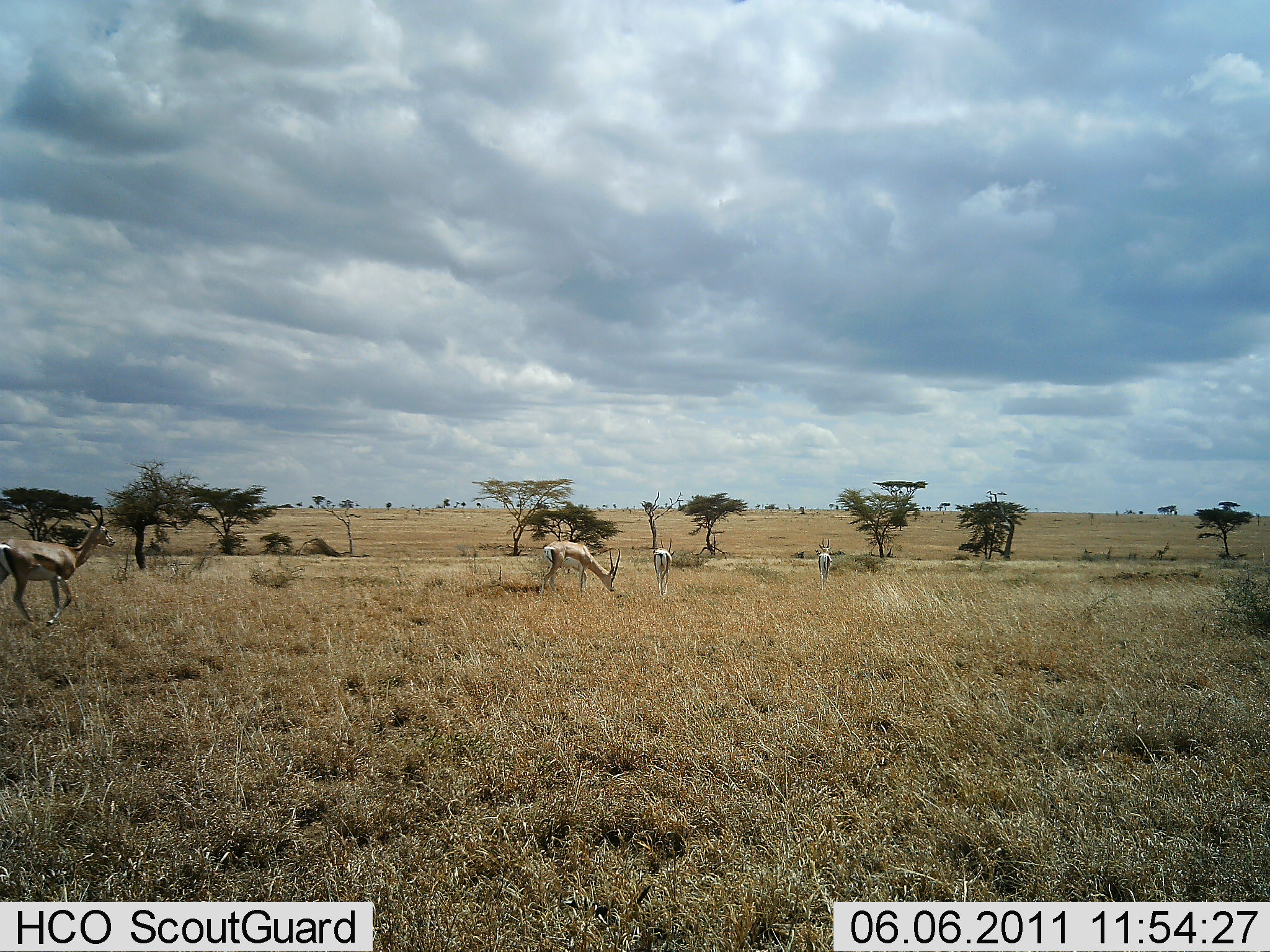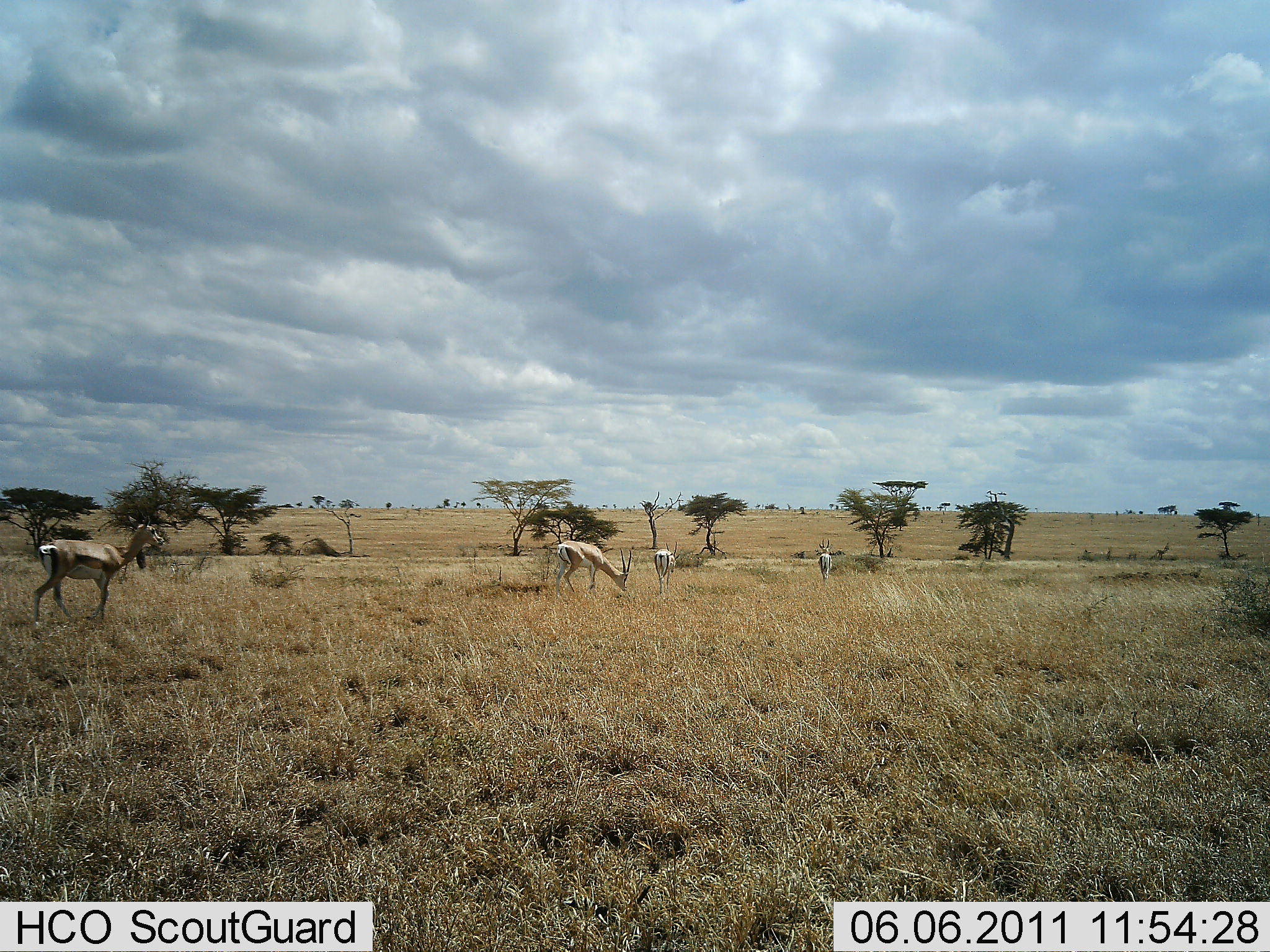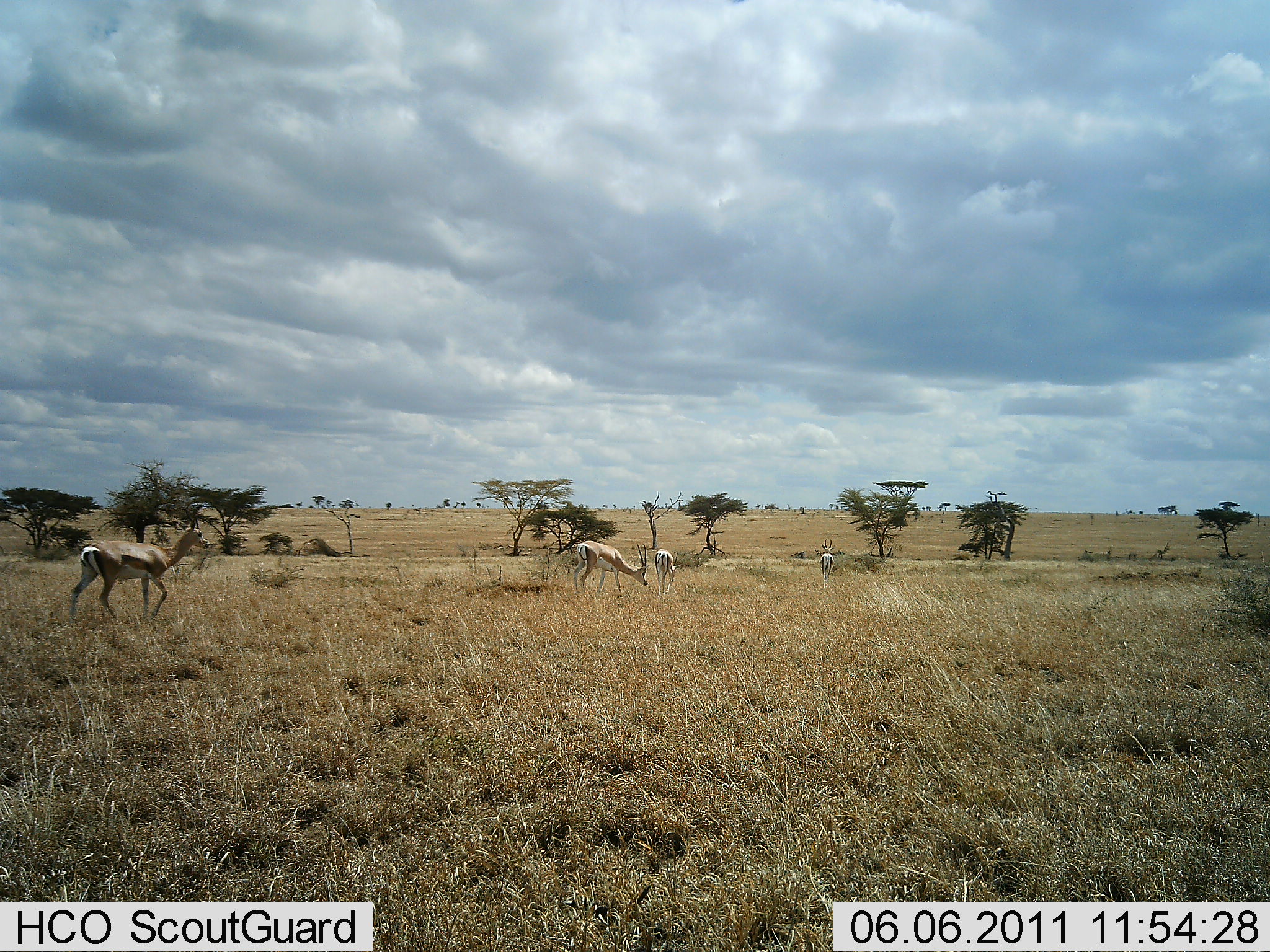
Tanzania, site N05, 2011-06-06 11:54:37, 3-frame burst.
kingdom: Animalia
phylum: Chordata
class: Mammalia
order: Artiodactyla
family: Bovidae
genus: Eudorcas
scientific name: Eudorcas thomsonii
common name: thomson's gazelle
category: gazellethomsons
Gazellethomsons (thomson's gazelle) (Eudorcas thomsonii), count 4. Behavior (volunteer vote fractions): standing 8%, resting 0%, moving 67%, interacting 0%. Young present (vote fraction): 0%. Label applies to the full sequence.